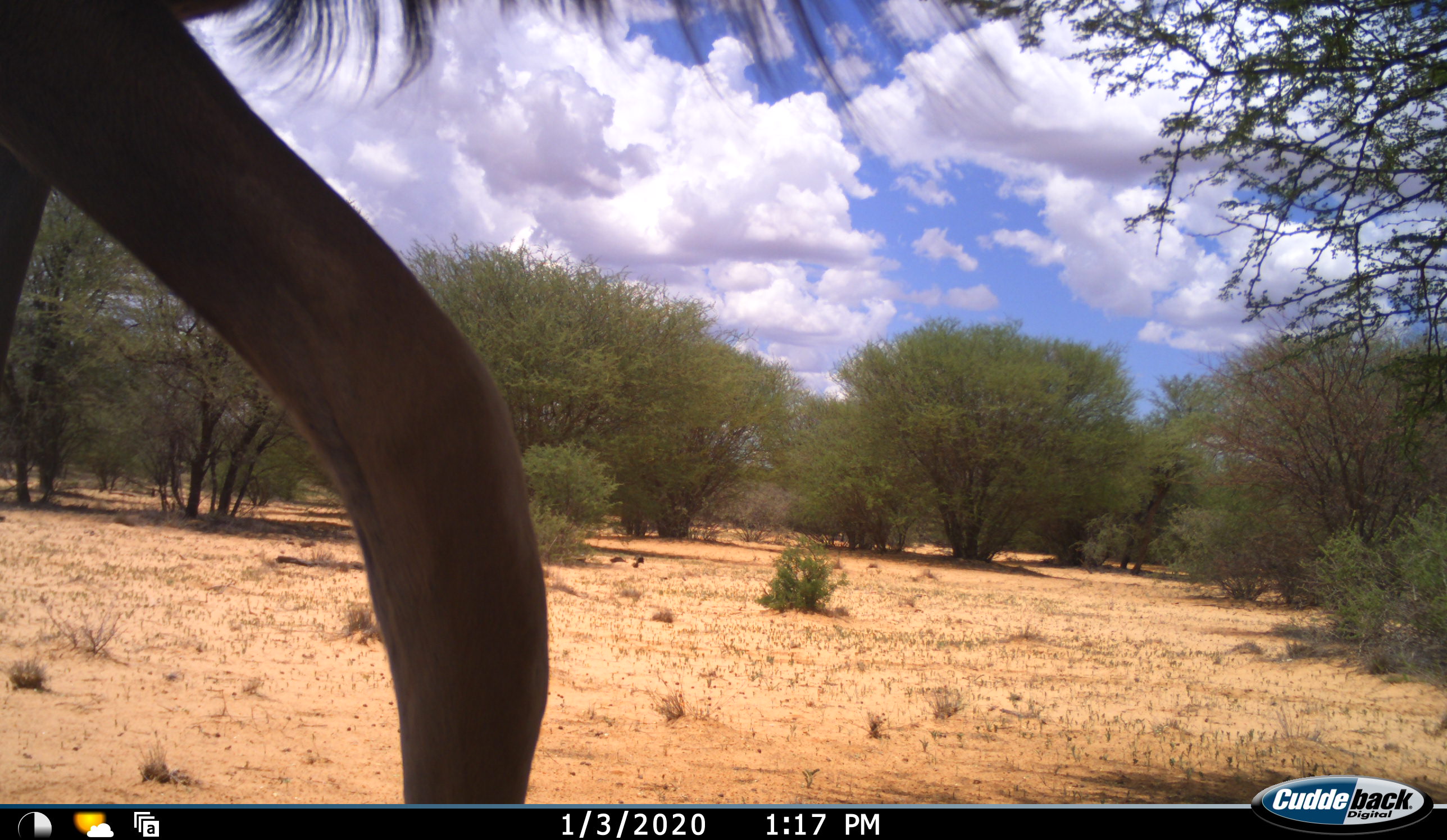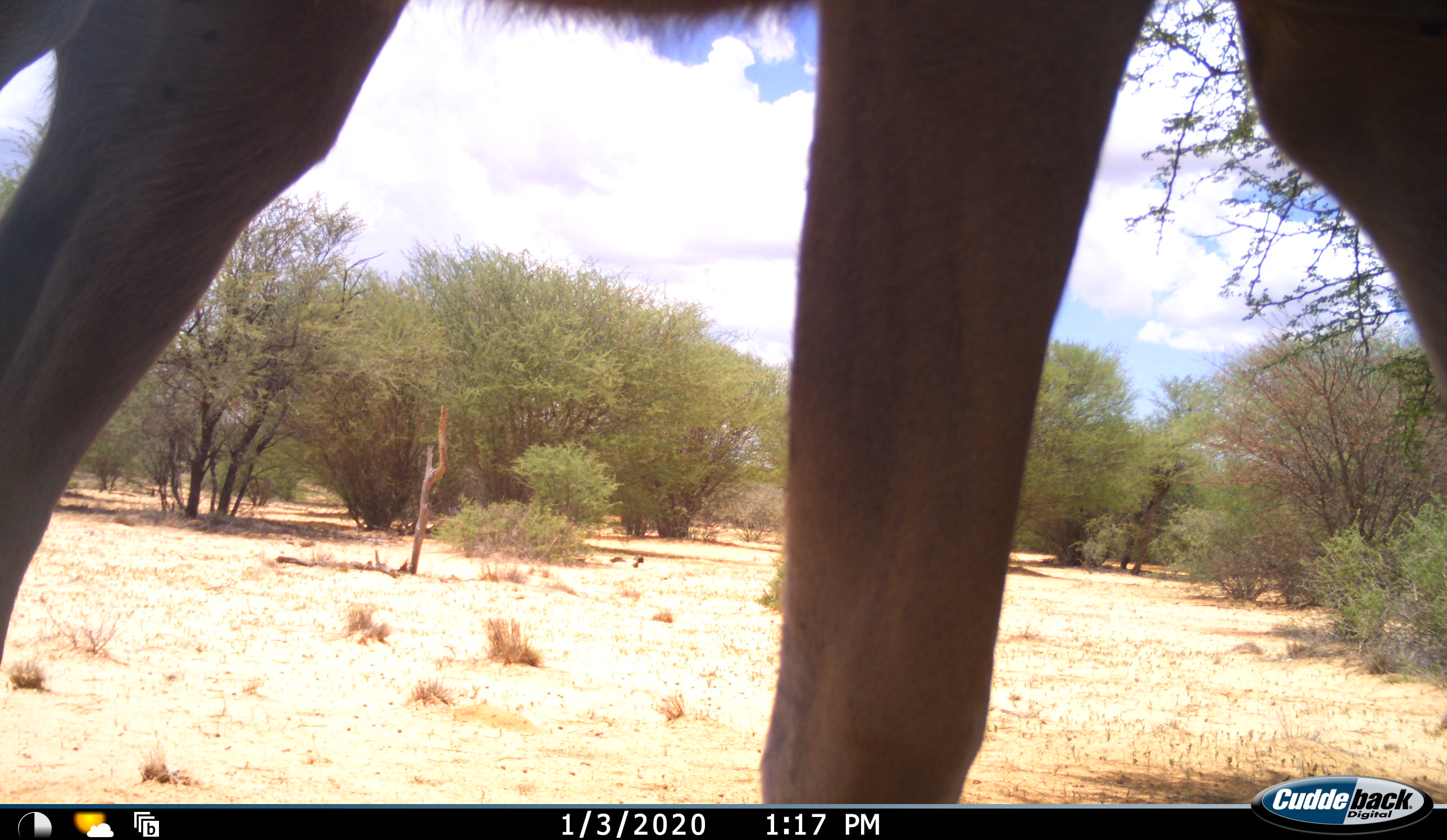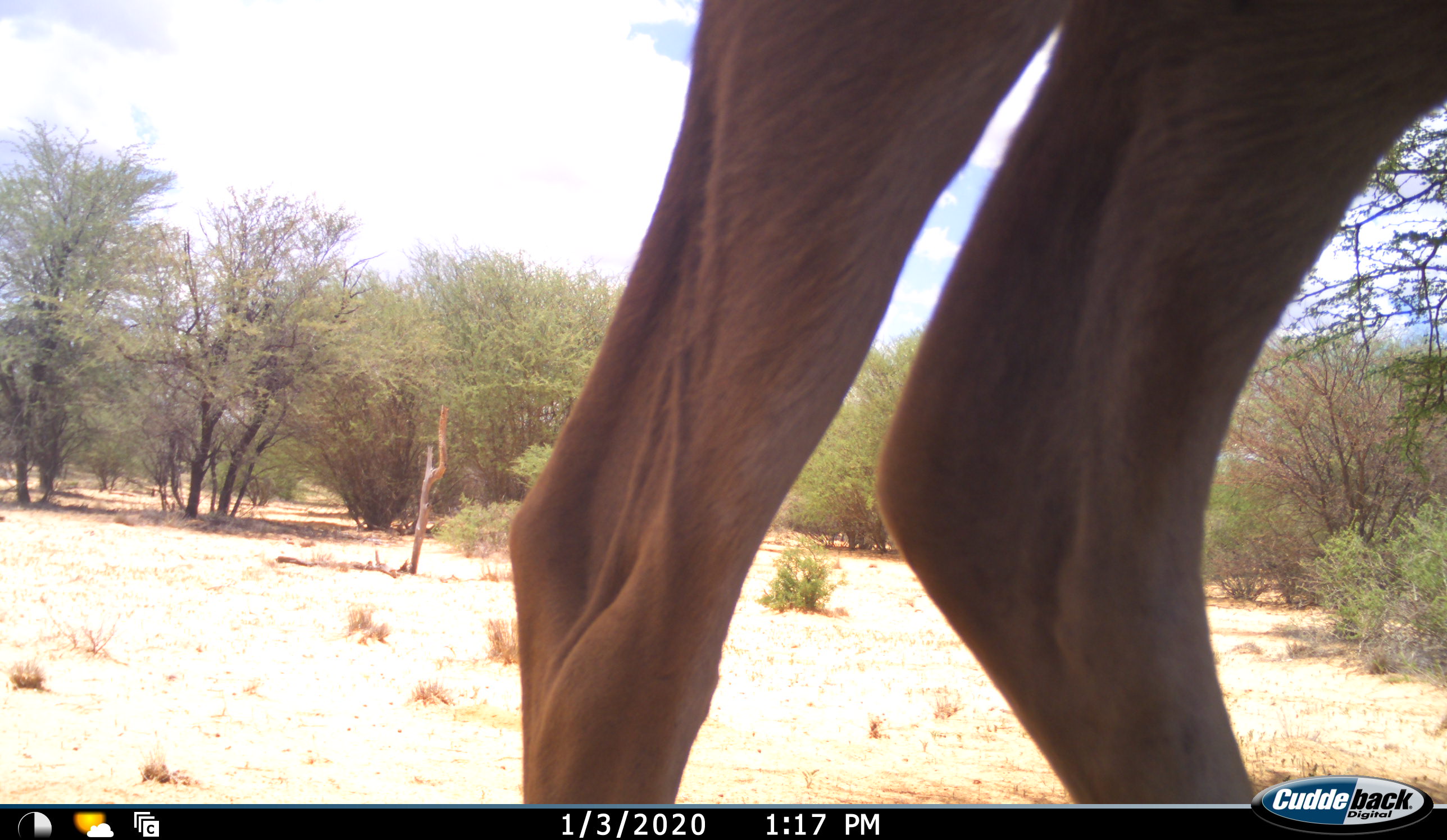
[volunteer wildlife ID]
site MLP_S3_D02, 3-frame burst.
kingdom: Animalia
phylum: Chordata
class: Mammalia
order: Artiodactyla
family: Bovidae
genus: Connochaetes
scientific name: Connochaetes taurinus taurinus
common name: blue wildebeest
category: wildebeestblue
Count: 1.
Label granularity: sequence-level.